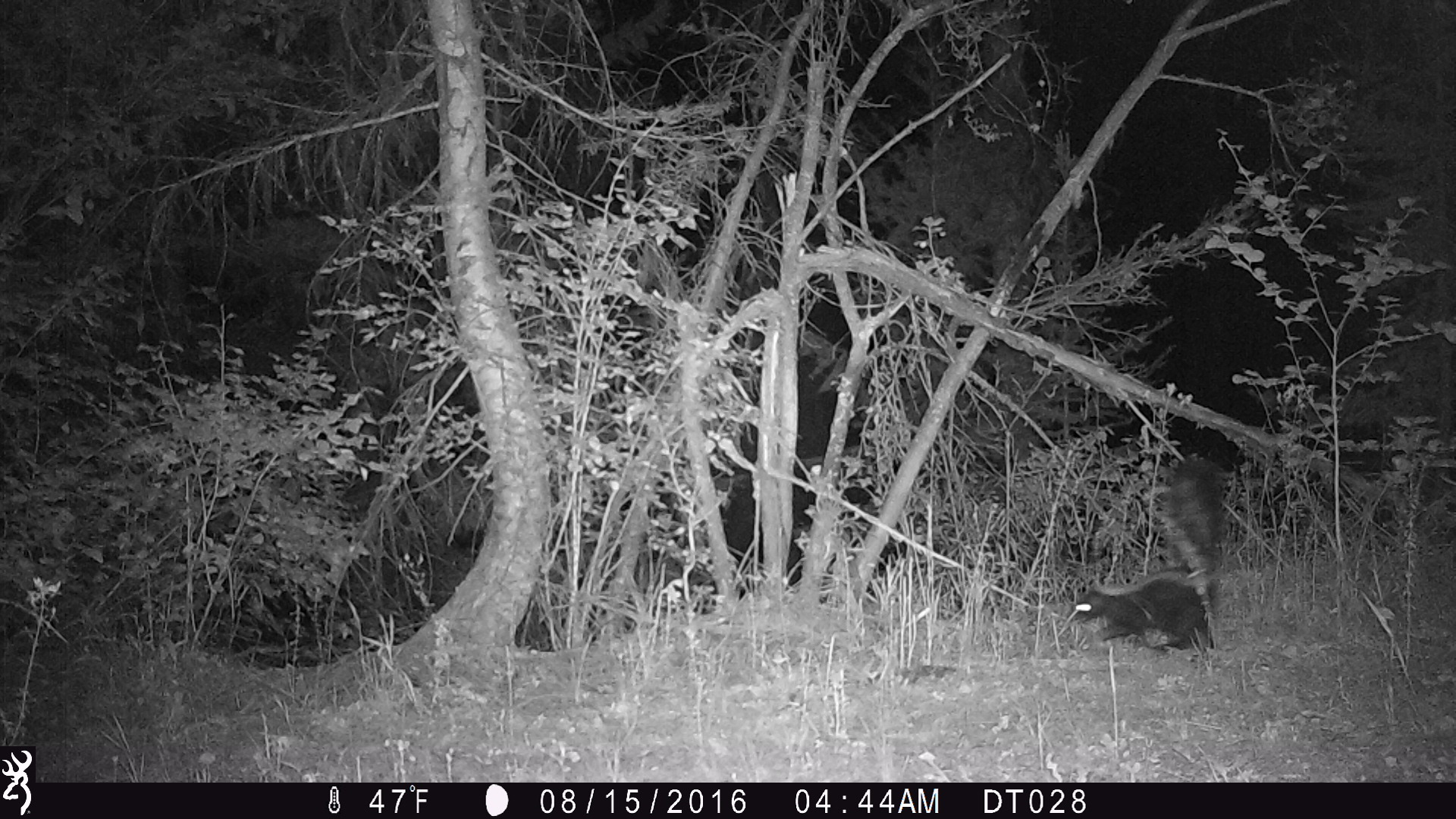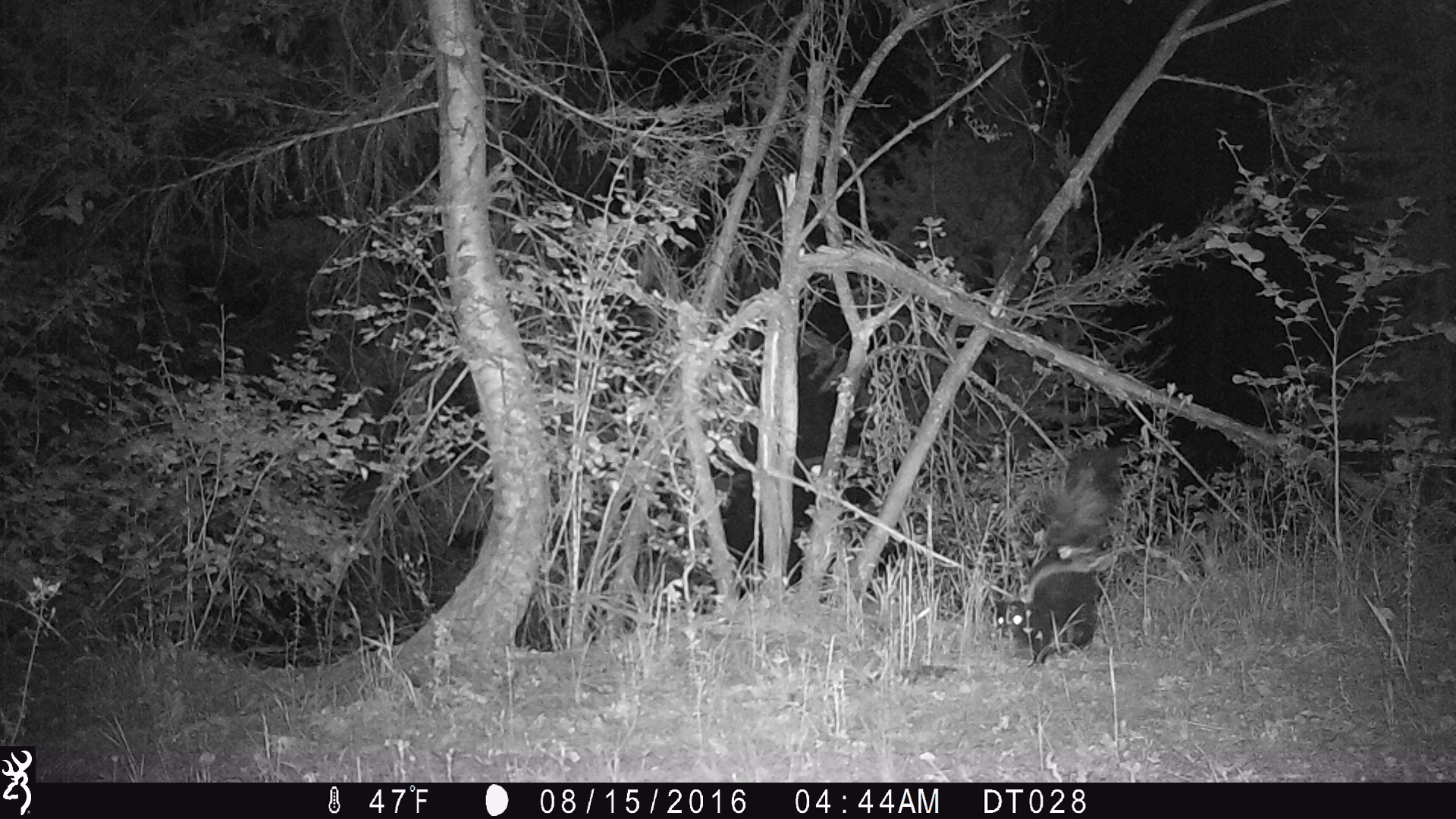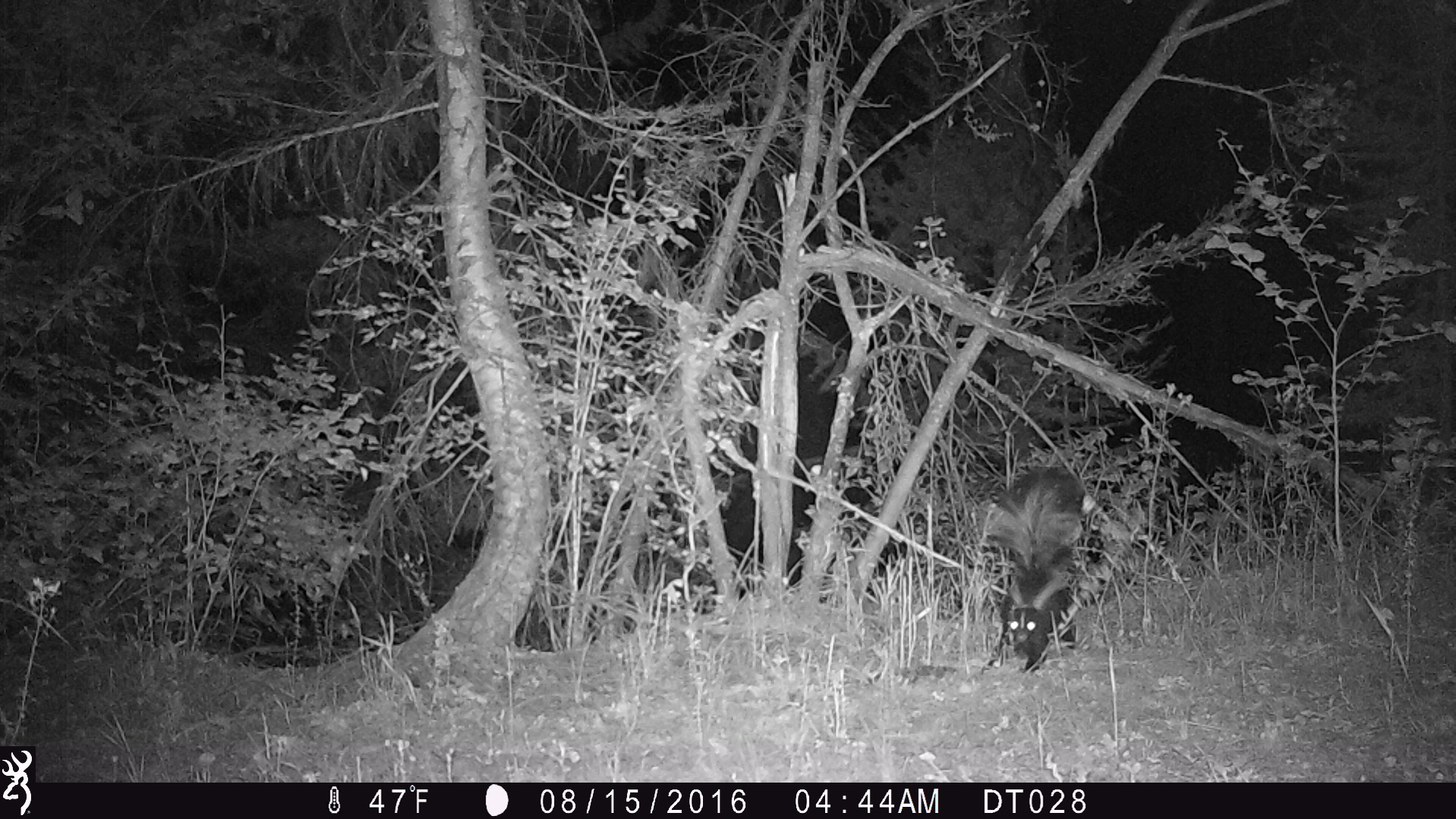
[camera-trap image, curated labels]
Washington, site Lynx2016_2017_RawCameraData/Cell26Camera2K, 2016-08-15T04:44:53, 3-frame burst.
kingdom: Animalia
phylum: Chordata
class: Mammalia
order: Carnivora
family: Mephitidae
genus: Mephitis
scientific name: Mephitis mephitis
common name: striped skunk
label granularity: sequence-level